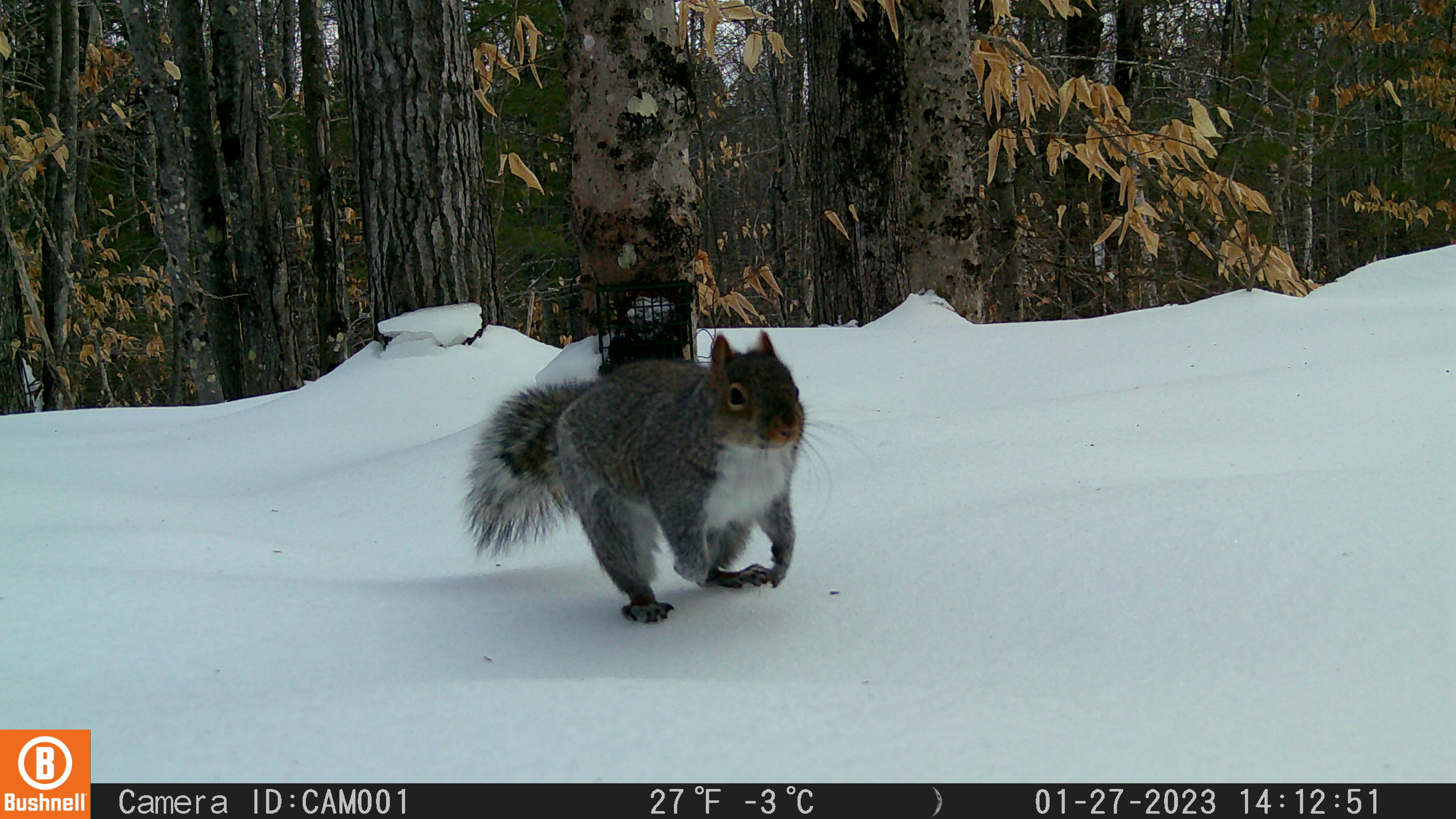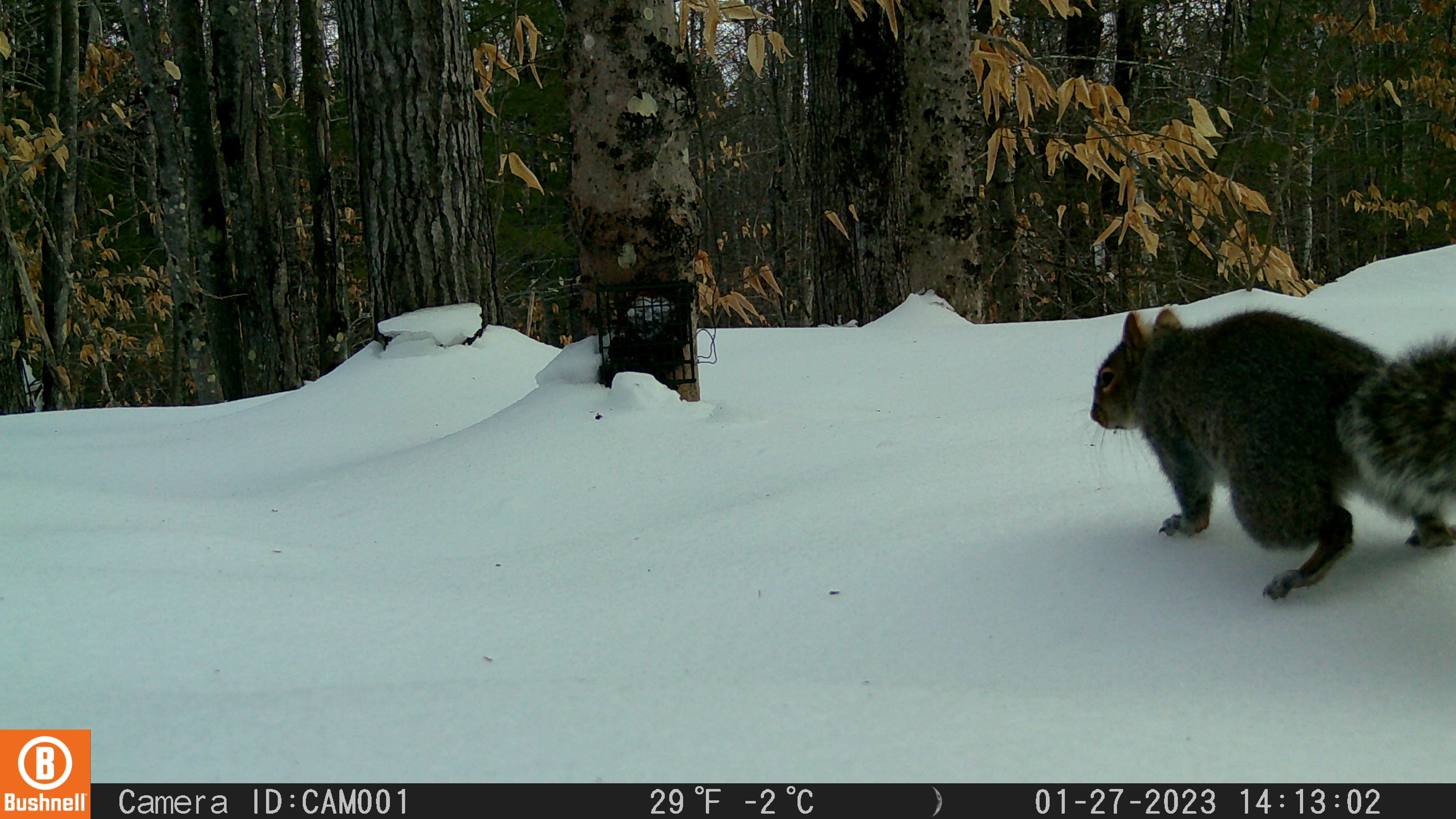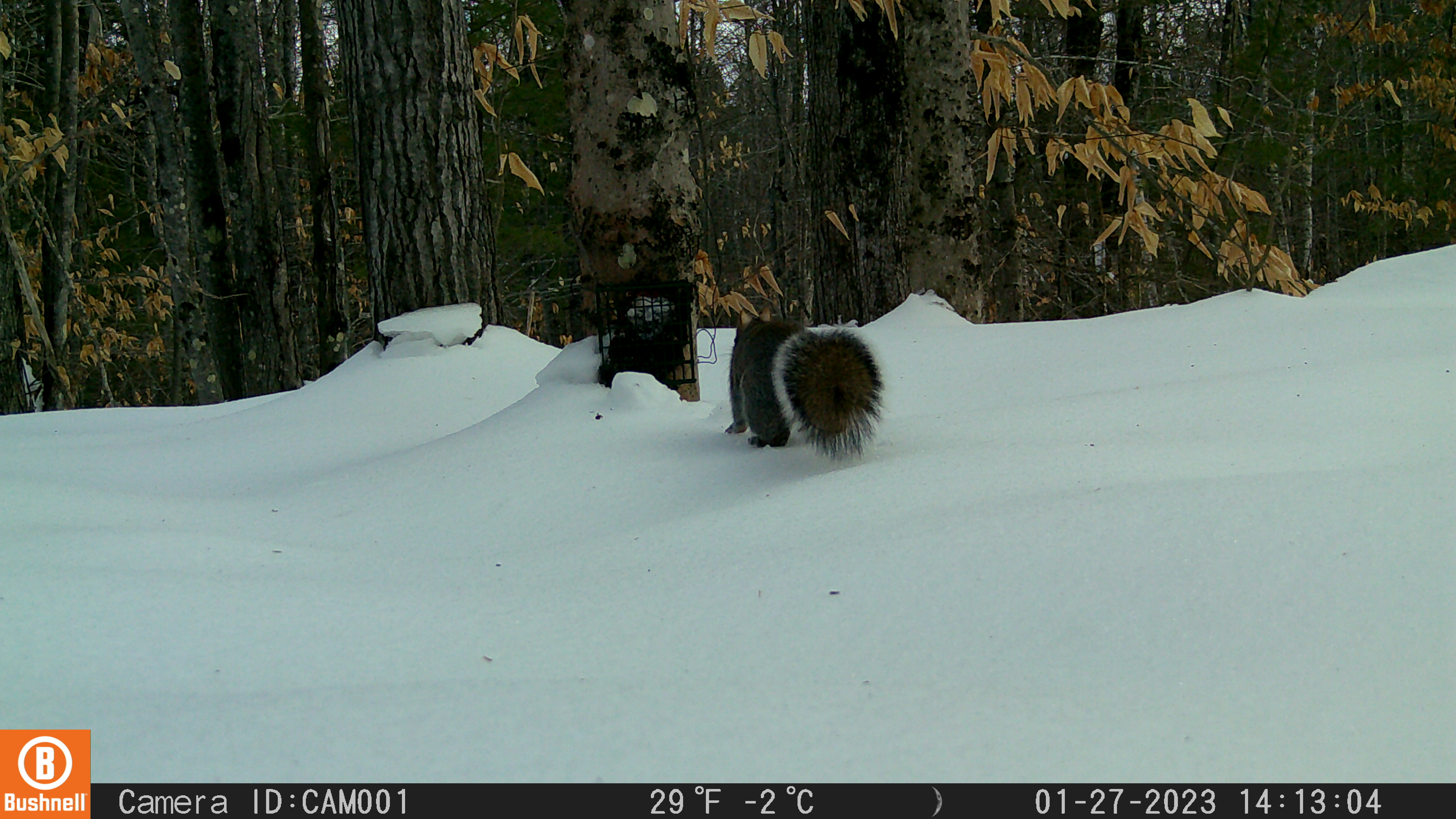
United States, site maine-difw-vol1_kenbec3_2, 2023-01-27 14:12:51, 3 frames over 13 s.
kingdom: Animalia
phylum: Chordata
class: Mammalia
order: Rodentia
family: Sciuridae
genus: Sciurus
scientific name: Sciurus carolinensis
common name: gray squirrel